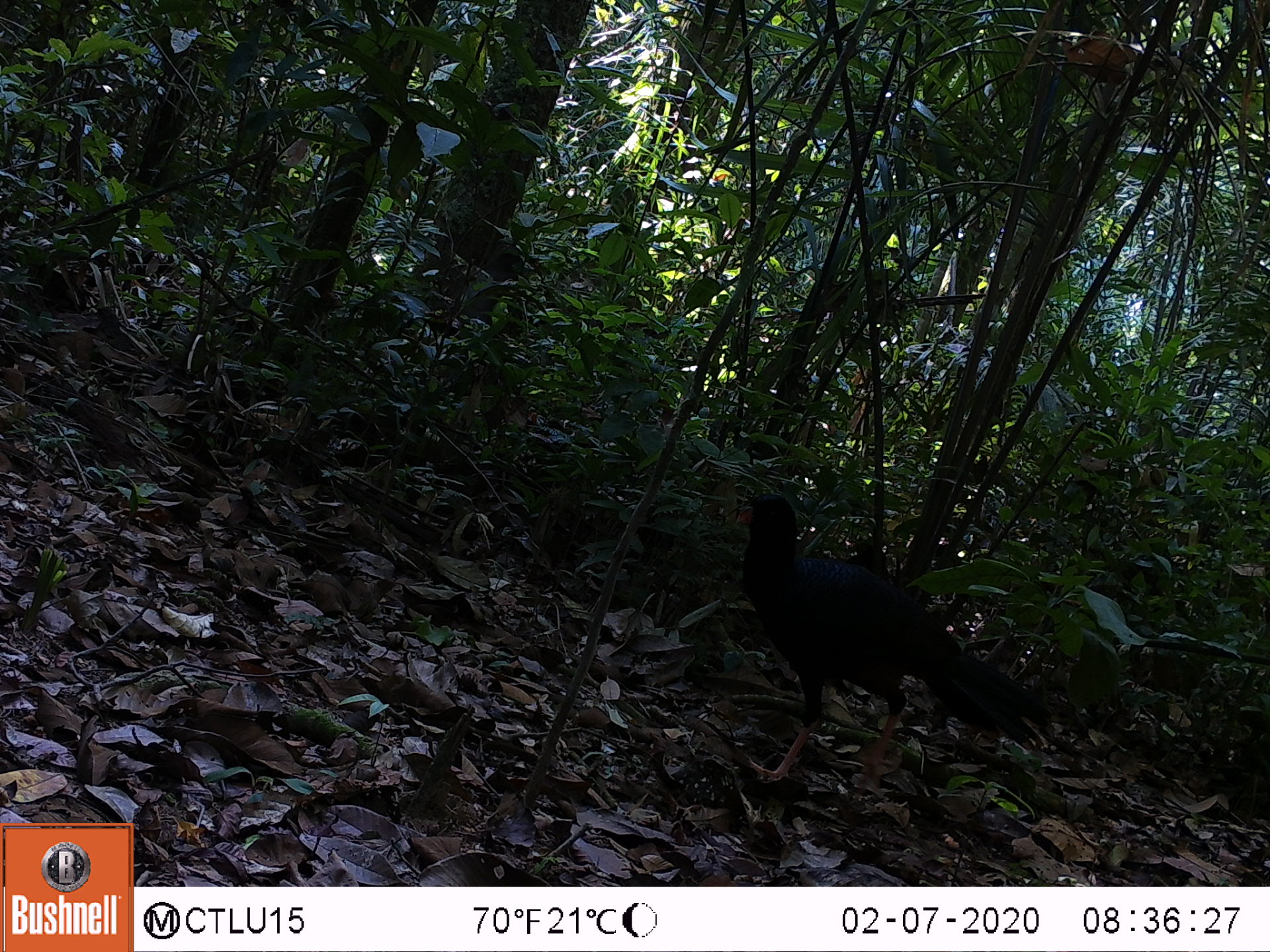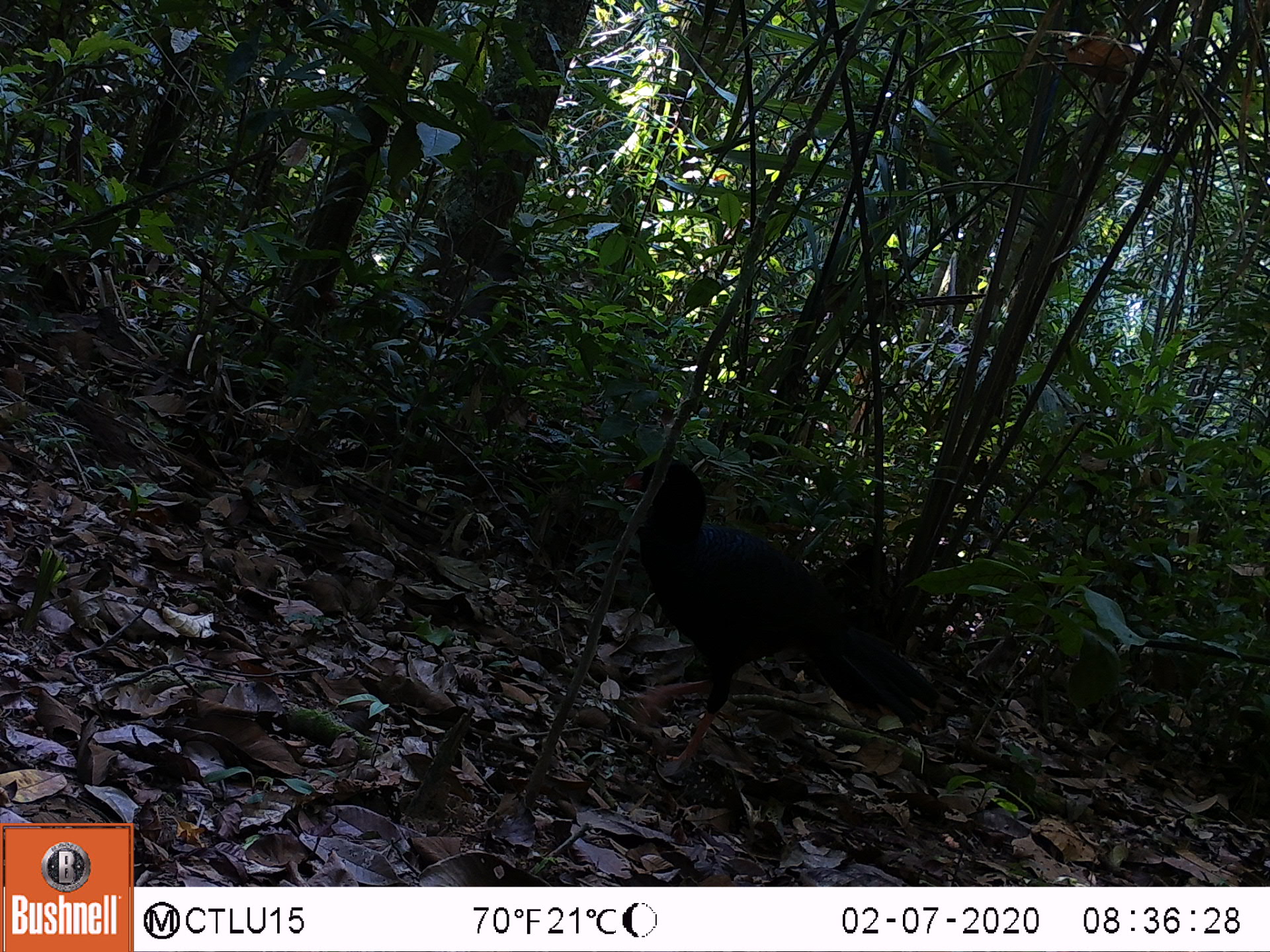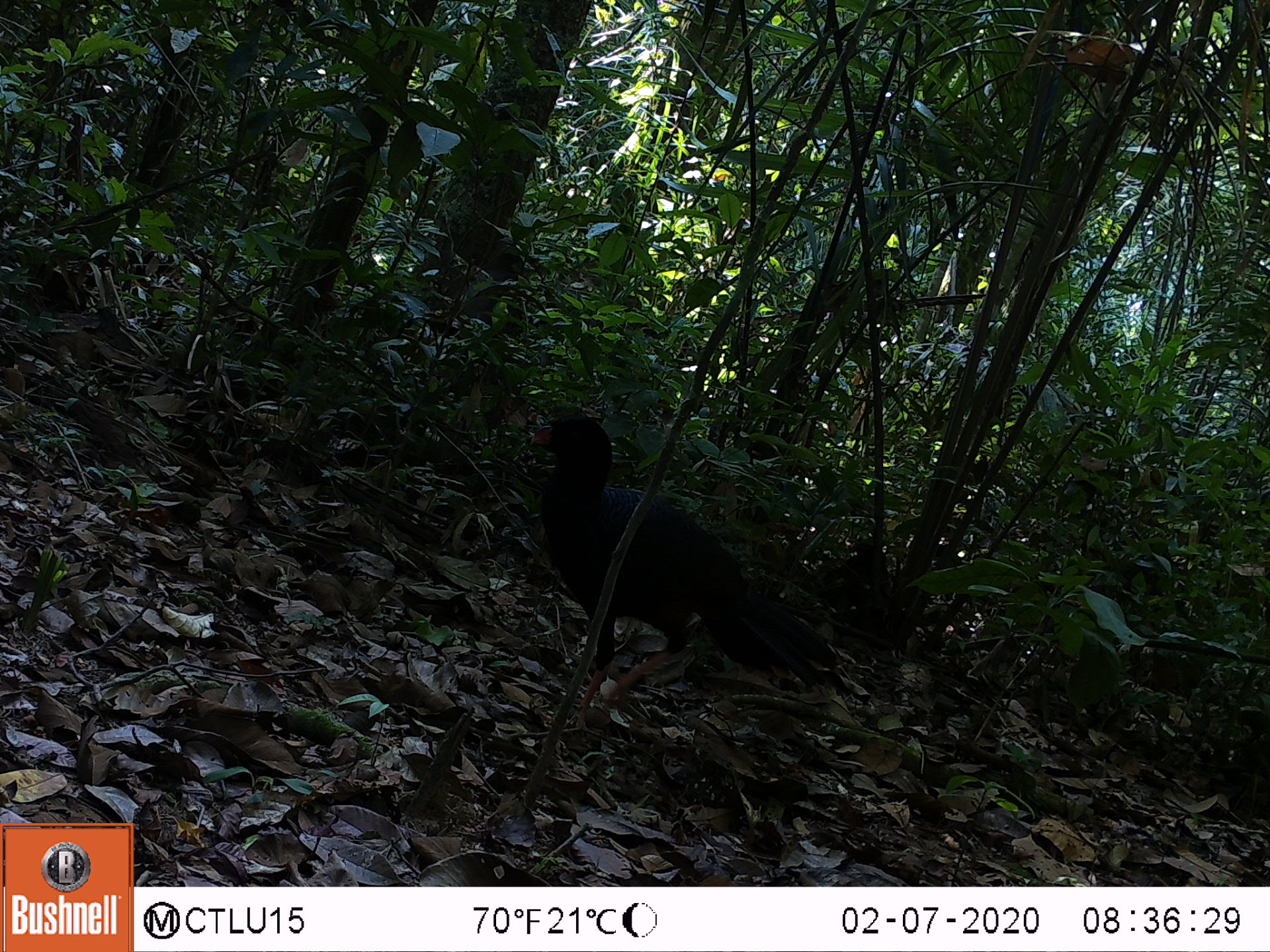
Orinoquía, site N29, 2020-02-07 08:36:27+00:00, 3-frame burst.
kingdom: Animalia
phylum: Chordata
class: Aves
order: Galliformes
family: Cracidae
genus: Mitu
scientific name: Mitu salvini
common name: salvin's currasow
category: salvins curassow